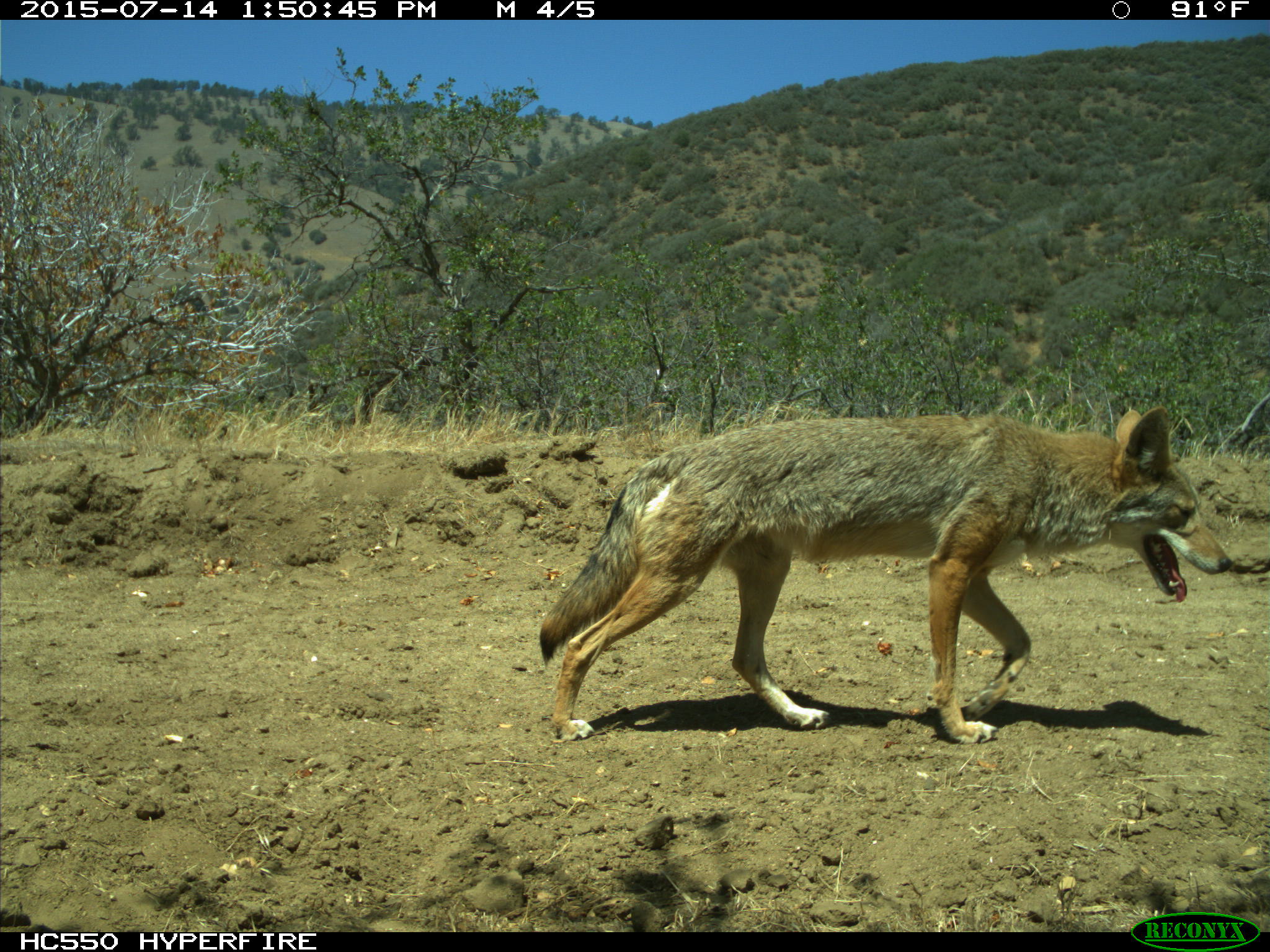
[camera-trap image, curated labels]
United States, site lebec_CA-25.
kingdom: Animalia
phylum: Chordata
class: Mammalia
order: Carnivora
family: Canidae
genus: Canis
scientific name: Canis latrans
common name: coyote